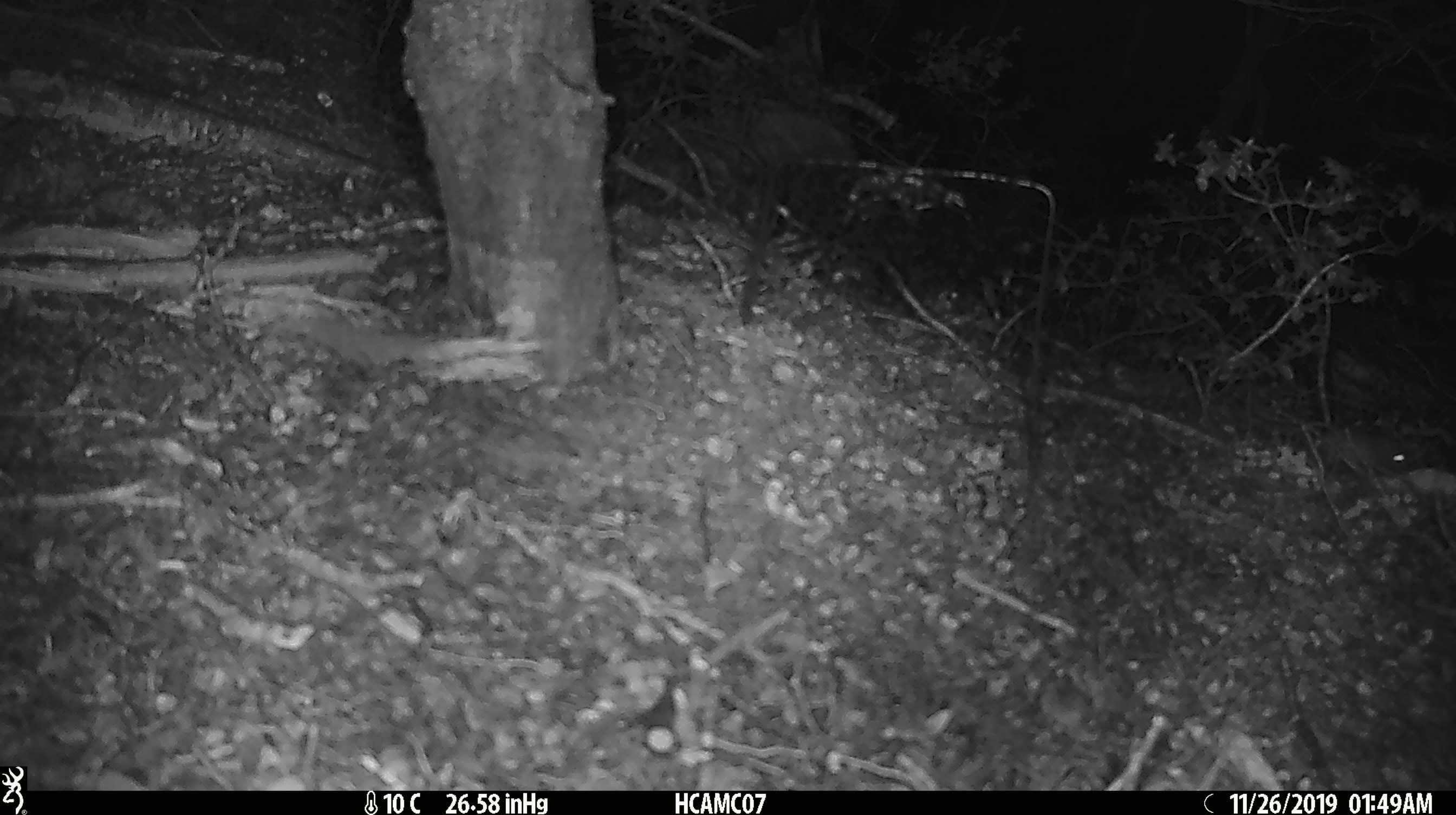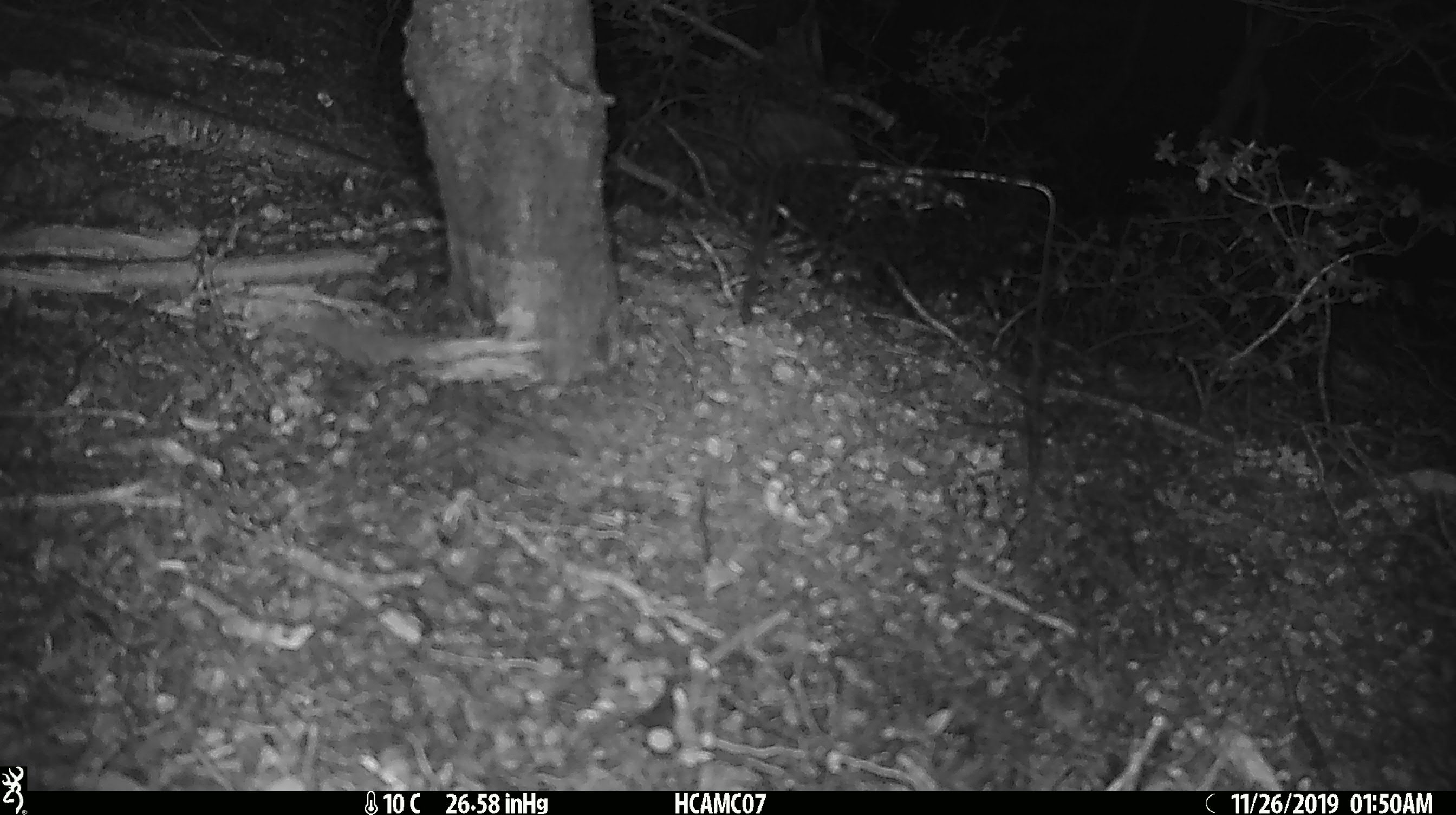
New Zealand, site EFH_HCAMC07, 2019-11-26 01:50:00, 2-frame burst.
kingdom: Animalia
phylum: Chordata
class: Mammalia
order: Rodentia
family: Muridae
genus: Mus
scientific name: Mus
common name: mouse